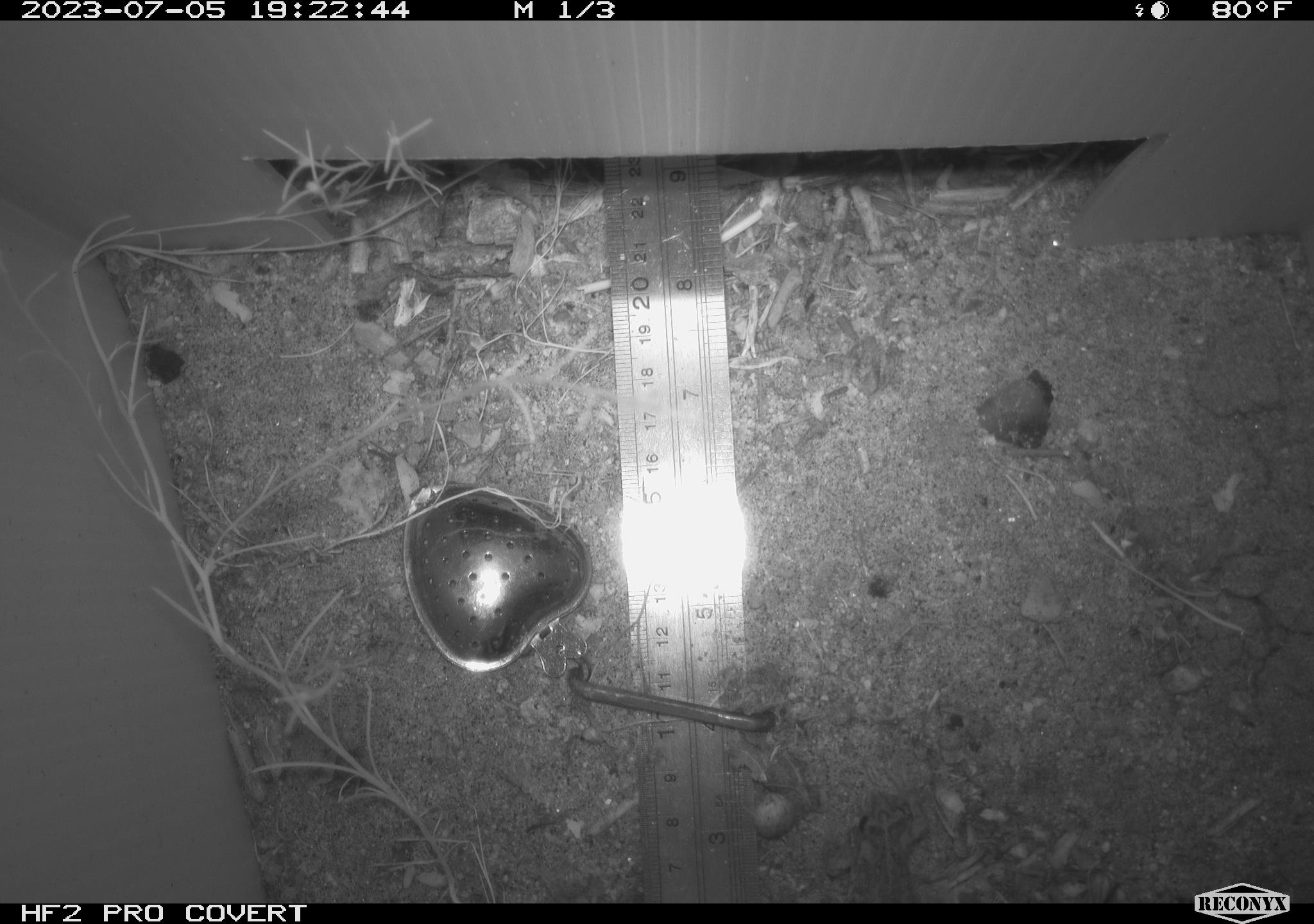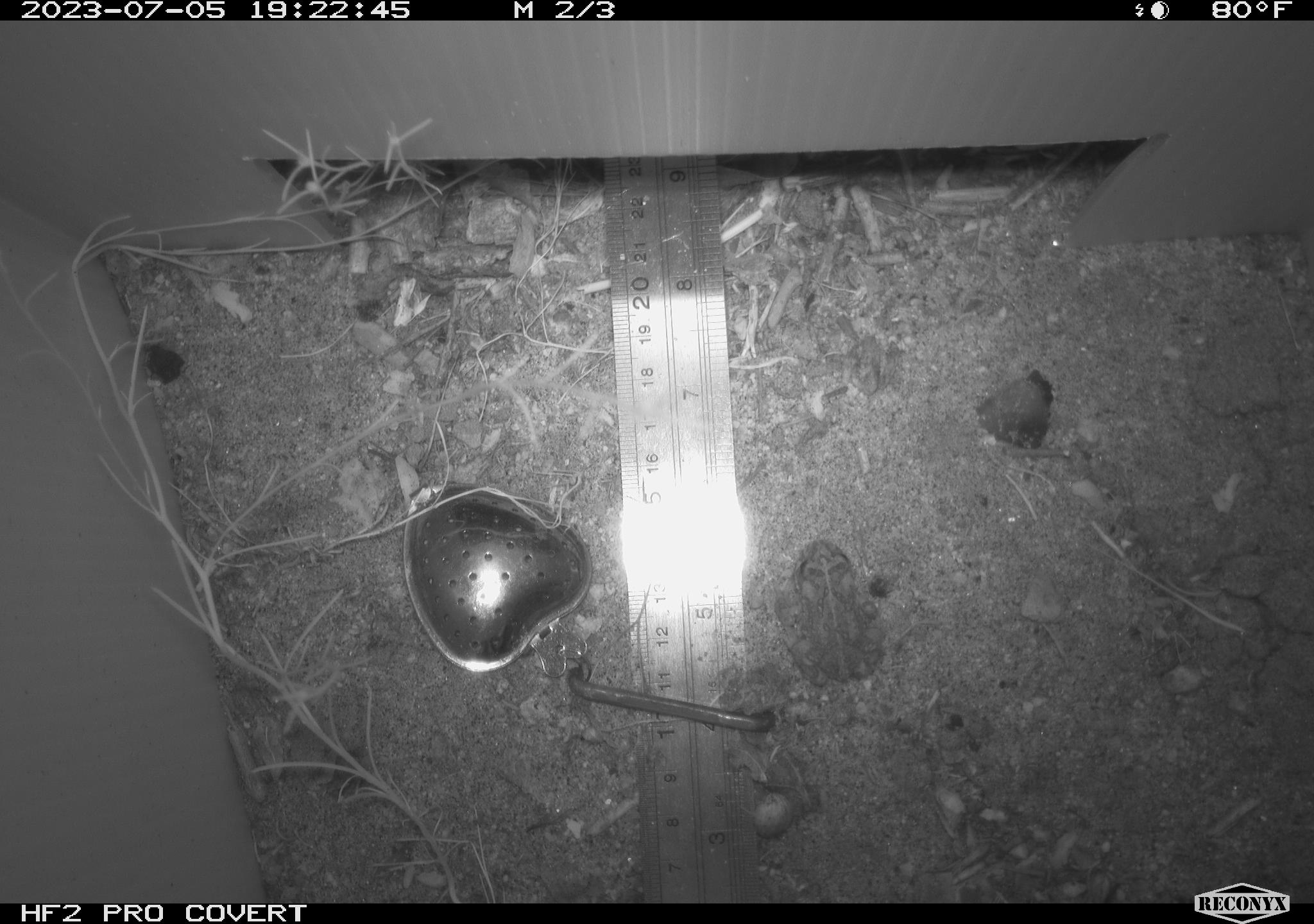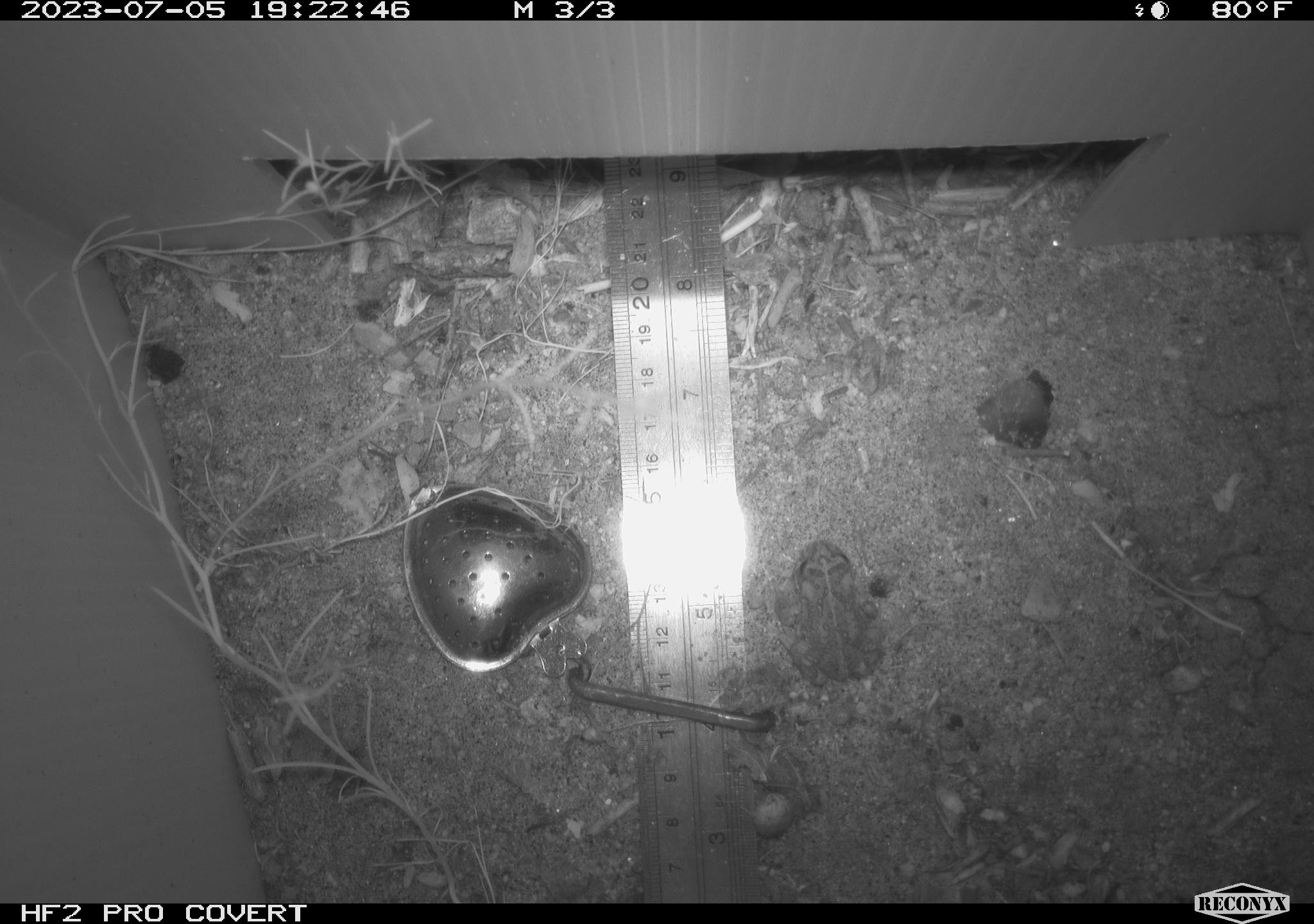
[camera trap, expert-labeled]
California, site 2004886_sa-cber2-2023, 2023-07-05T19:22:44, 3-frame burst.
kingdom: Animalia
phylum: Chordata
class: Amphibia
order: Anura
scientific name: Anura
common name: frogs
Frogs (Anura).